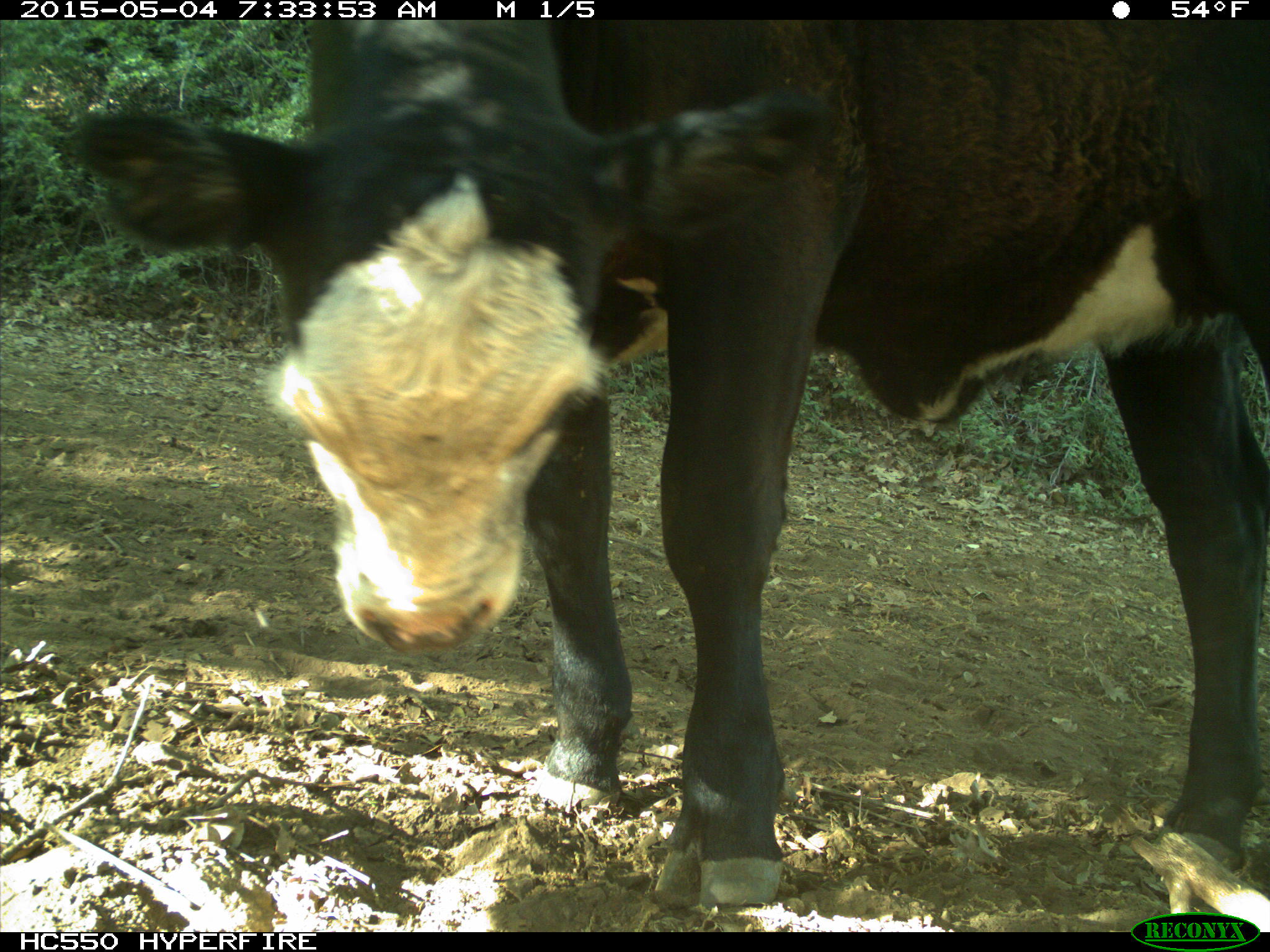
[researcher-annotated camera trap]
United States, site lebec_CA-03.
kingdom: Animalia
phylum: Chordata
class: Mammalia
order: Artiodactyla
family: Bovidae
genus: Bos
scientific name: Bos taurus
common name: domestic cow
Bos taurus (domestic cow).